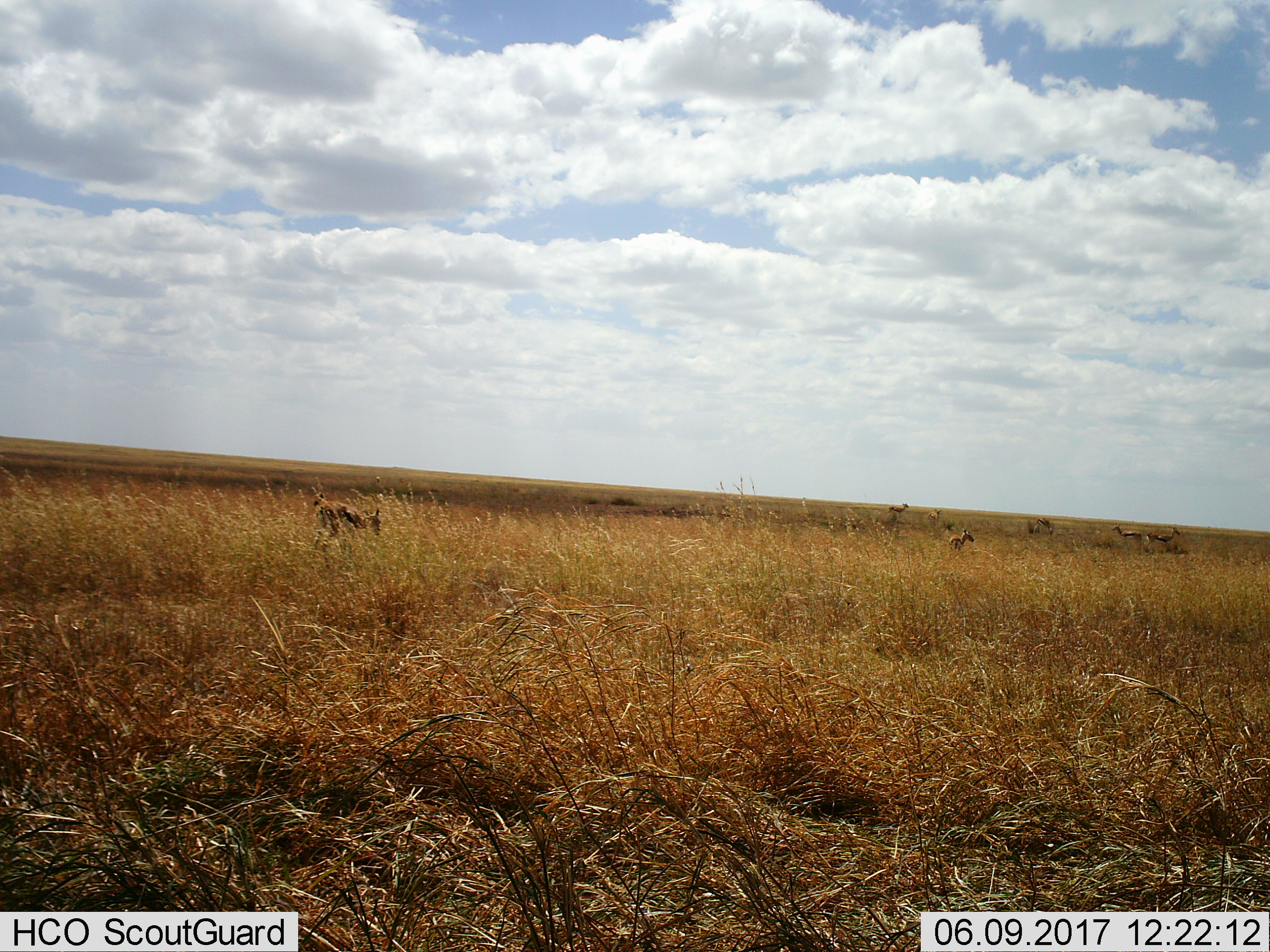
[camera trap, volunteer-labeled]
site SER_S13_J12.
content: unidentified animal